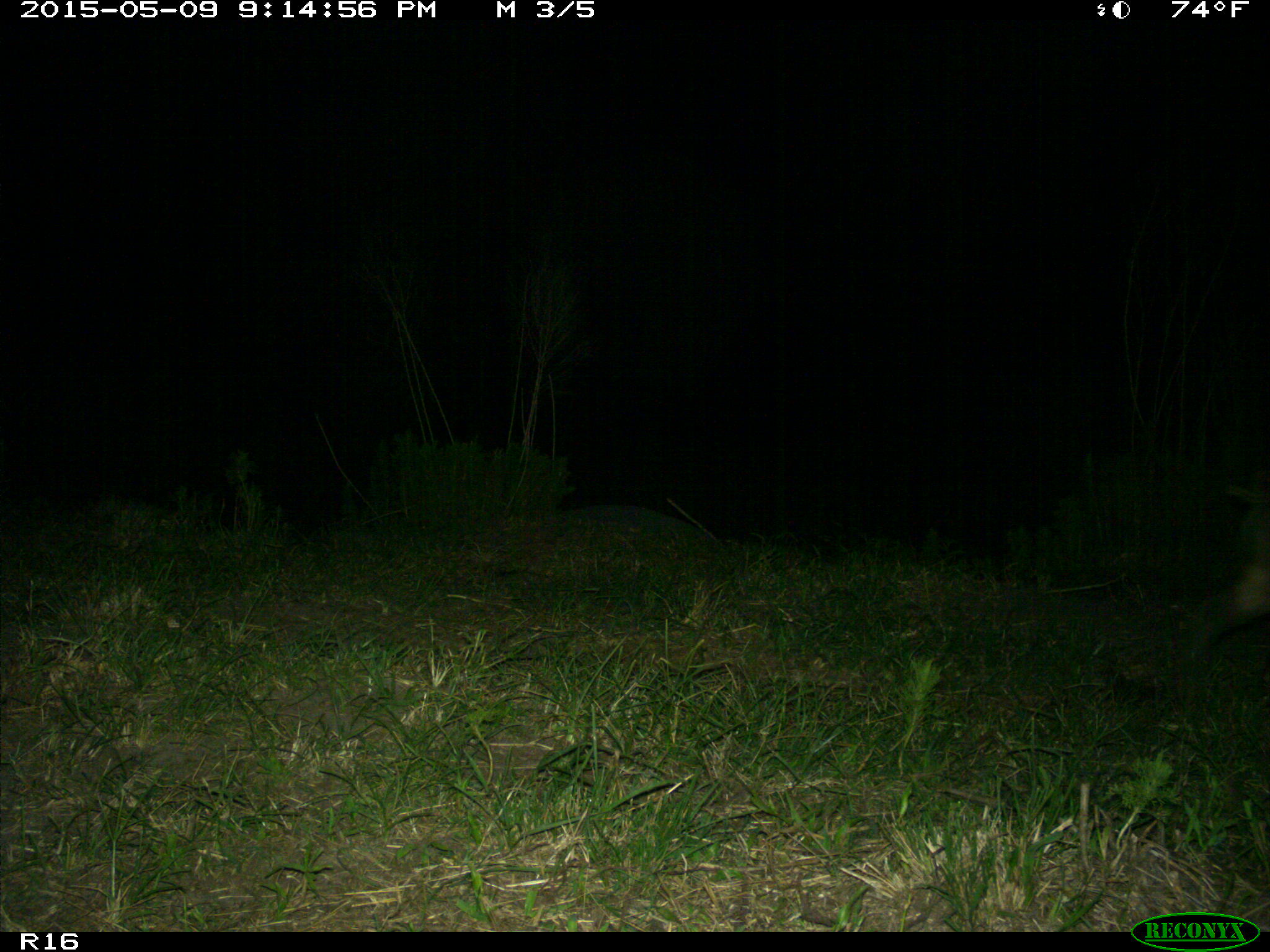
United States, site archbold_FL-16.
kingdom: Animalia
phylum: Chordata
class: Mammalia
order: Artiodactyla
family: Suidae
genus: Sus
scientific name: Sus scrofa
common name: wild boar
Sus scrofa (wild boar).